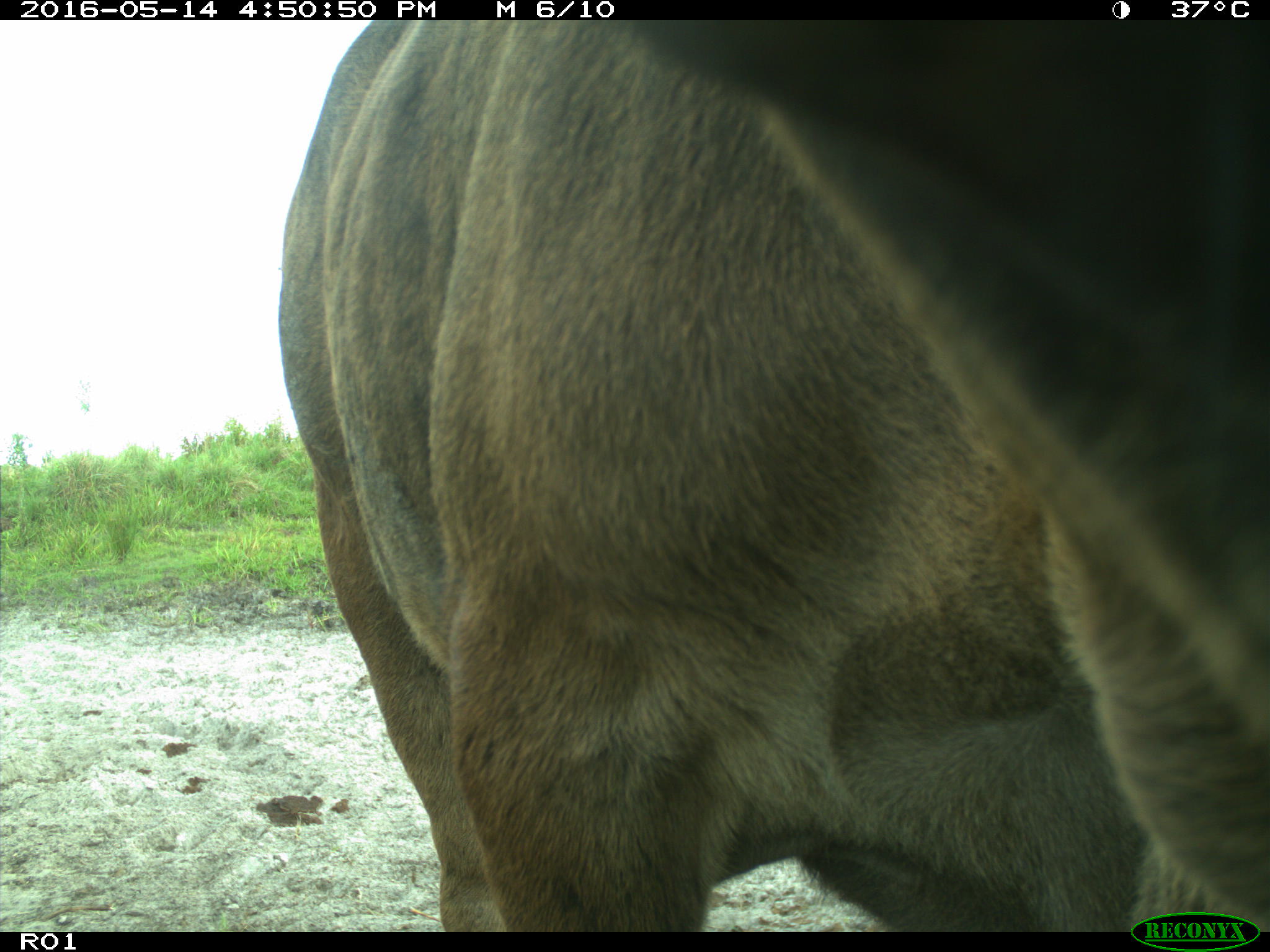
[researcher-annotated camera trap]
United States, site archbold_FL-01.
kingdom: Animalia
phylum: Chordata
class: Mammalia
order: Artiodactyla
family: Bovidae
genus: Bos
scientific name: Bos taurus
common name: domestic cow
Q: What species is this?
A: Bos taurus (domestic cow).